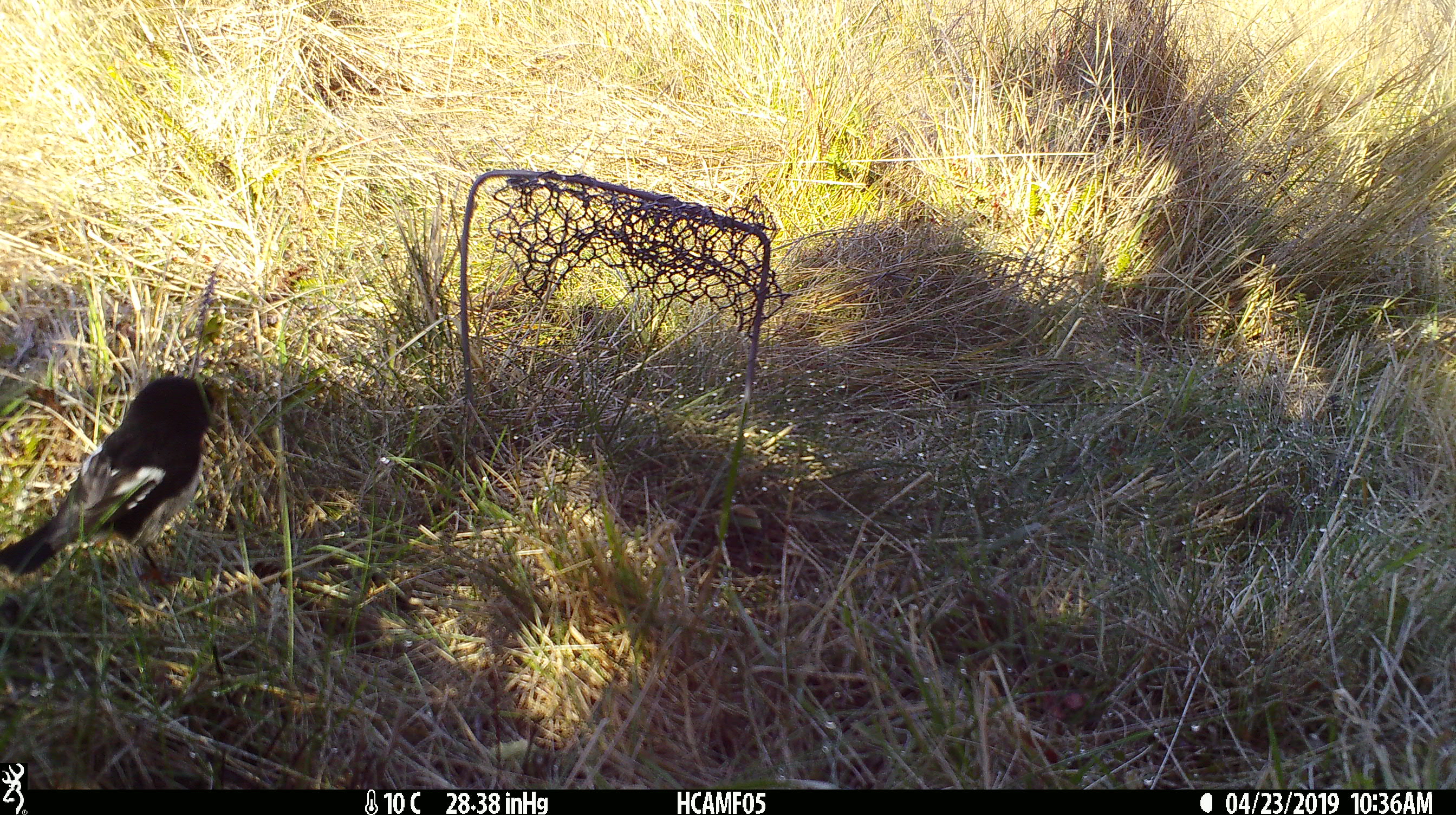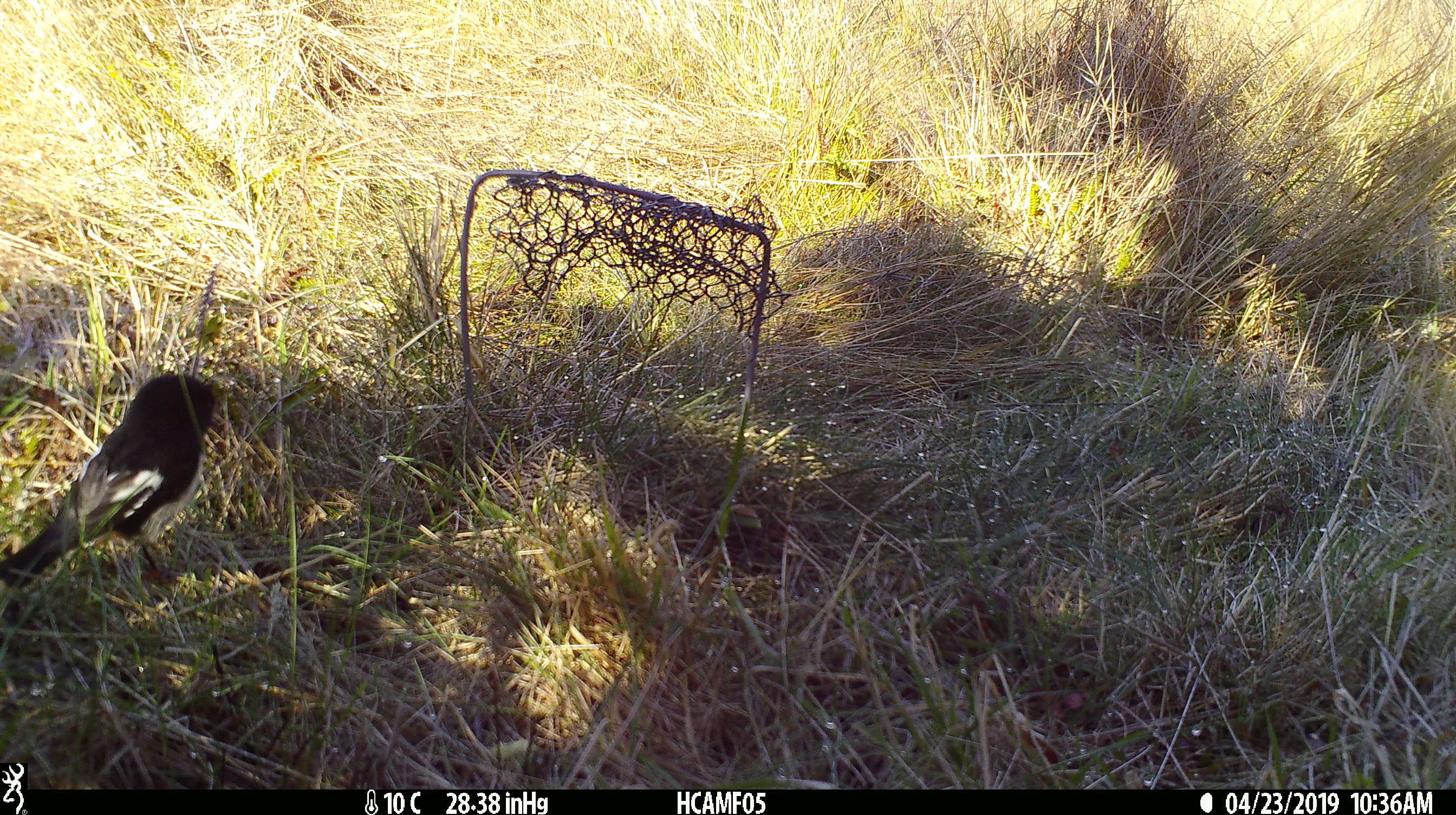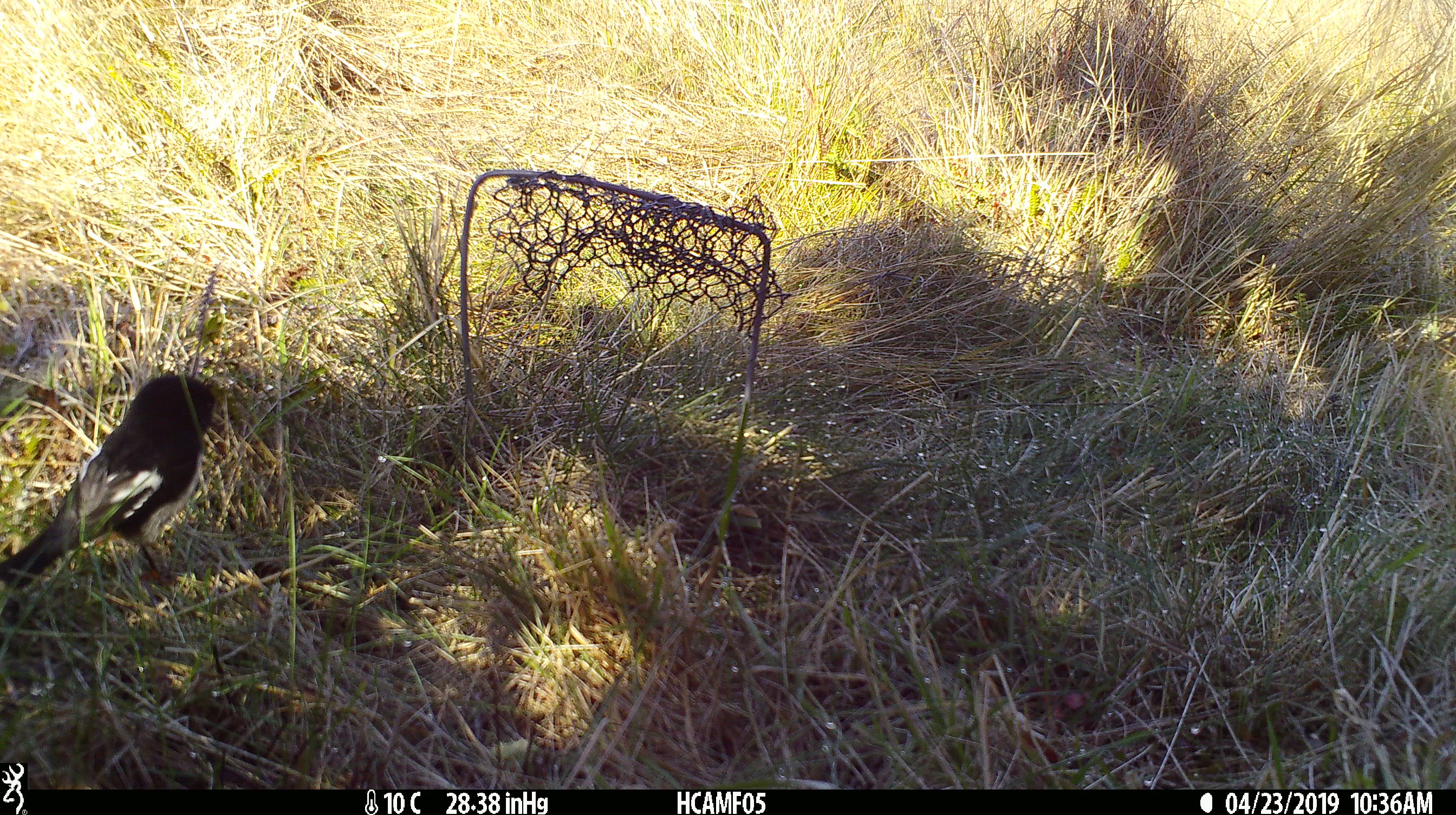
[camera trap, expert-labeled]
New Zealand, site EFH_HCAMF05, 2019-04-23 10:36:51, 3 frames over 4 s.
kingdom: Animalia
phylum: Chordata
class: Aves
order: Passeriformes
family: Petroicidae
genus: Petroica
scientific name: Petroica macrocephala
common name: tomtit